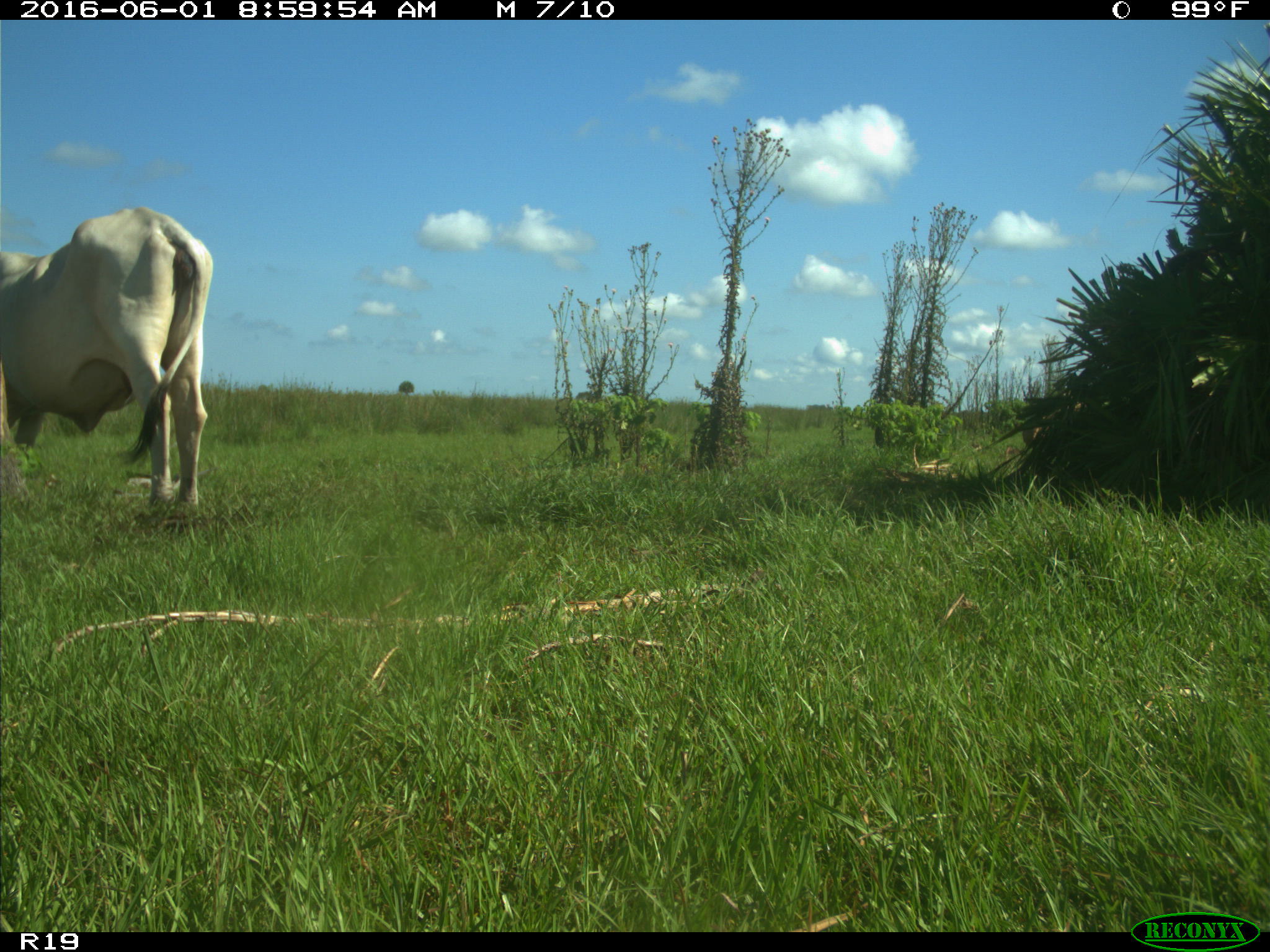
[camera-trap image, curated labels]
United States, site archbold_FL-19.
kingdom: Animalia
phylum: Chordata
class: Mammalia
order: Artiodactyla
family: Bovidae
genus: Bos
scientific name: Bos taurus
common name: domestic cow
Bos taurus (domestic cow).